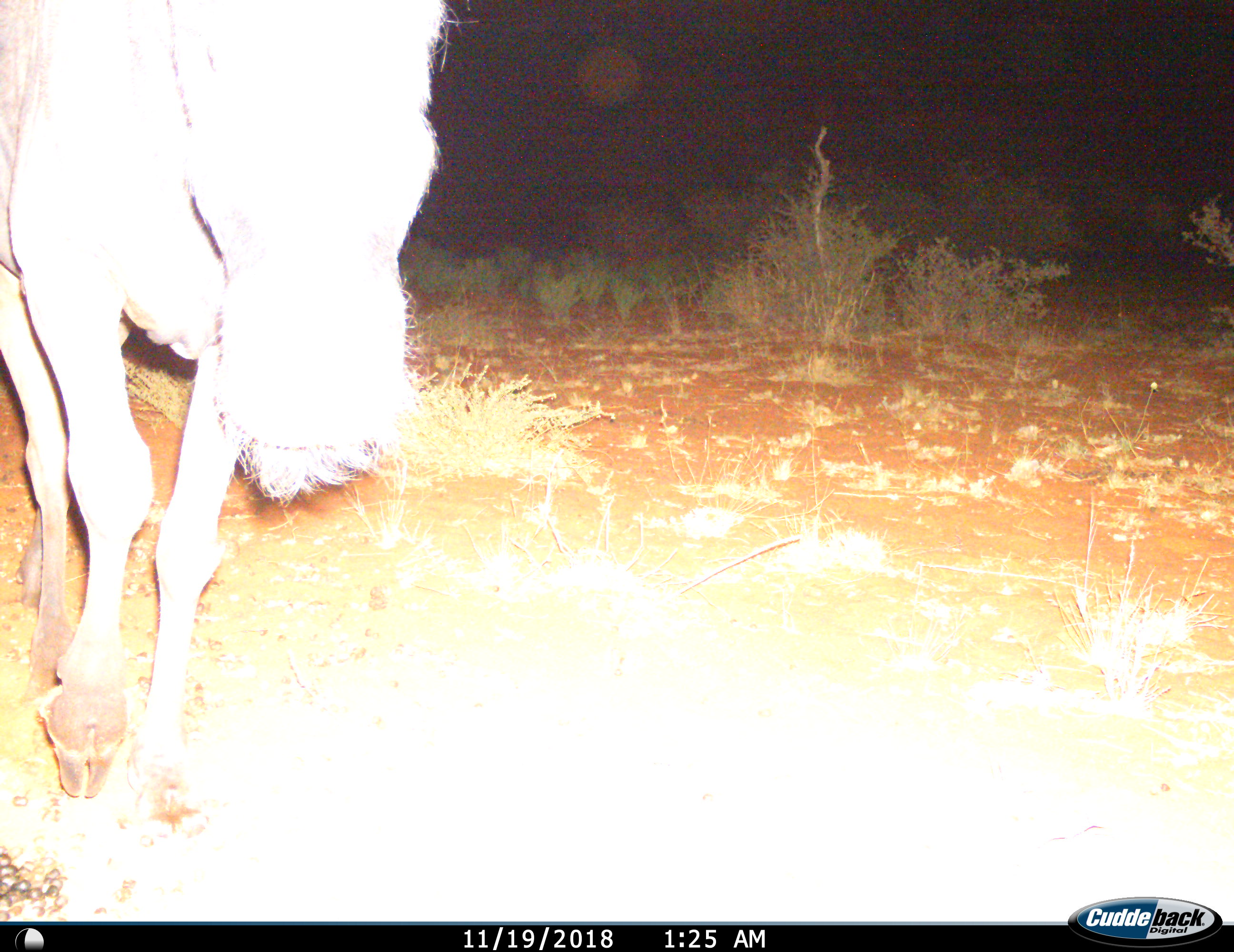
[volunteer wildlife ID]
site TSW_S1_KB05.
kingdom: Animalia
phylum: Chordata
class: Mammalia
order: Artiodactyla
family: Bovidae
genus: Connochaetes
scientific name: Connochaetes taurinus taurinus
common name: blue wildebeest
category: wildebeestblue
Wildebeestblue (blue wildebeest) (Connochaetes taurinus taurinus), count 1. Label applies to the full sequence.